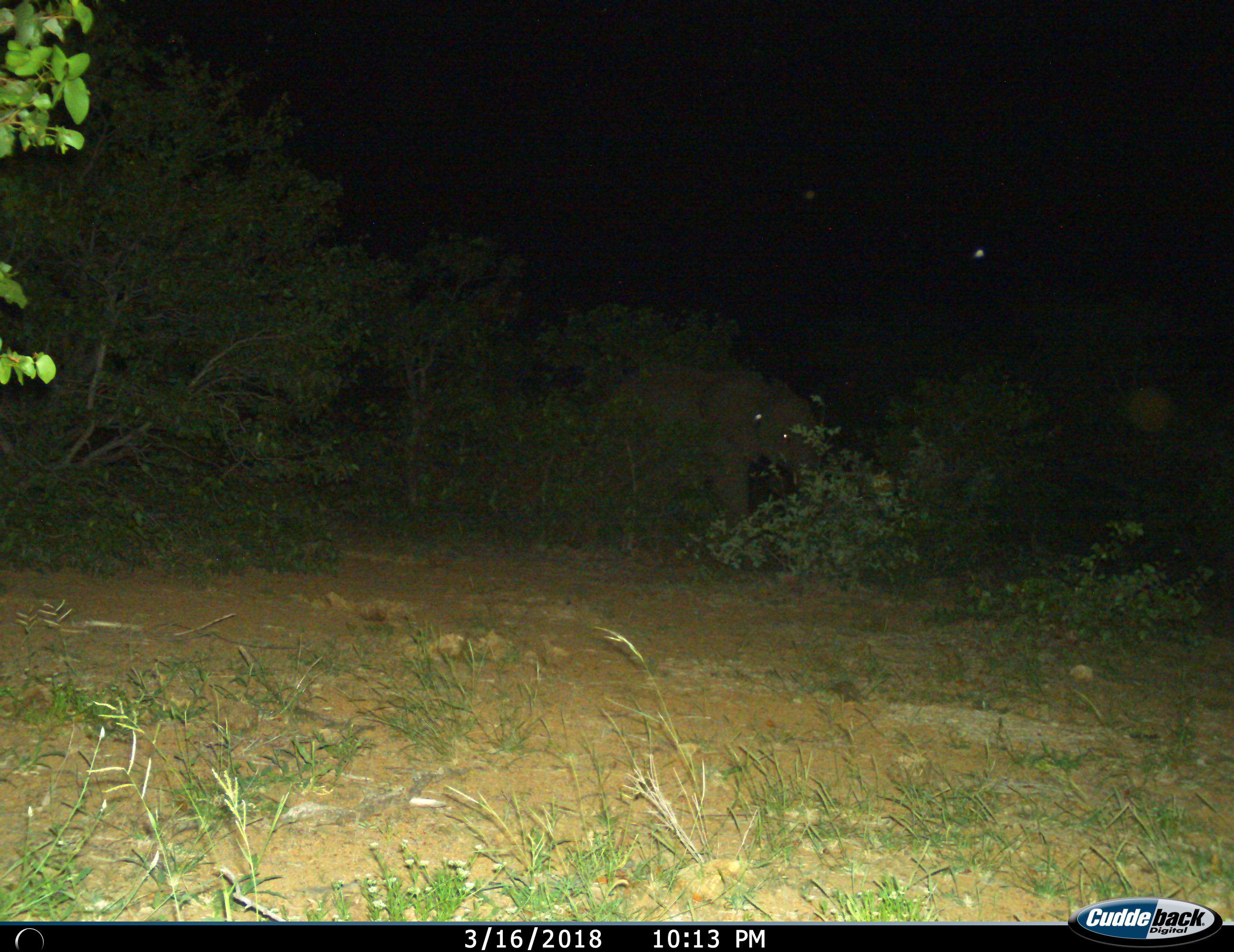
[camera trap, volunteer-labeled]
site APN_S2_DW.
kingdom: Animalia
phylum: Chordata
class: Mammalia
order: Proboscidea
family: Elephantidae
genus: Loxodonta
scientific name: Loxodonta africana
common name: african bush elephant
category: elephant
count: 1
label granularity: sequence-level